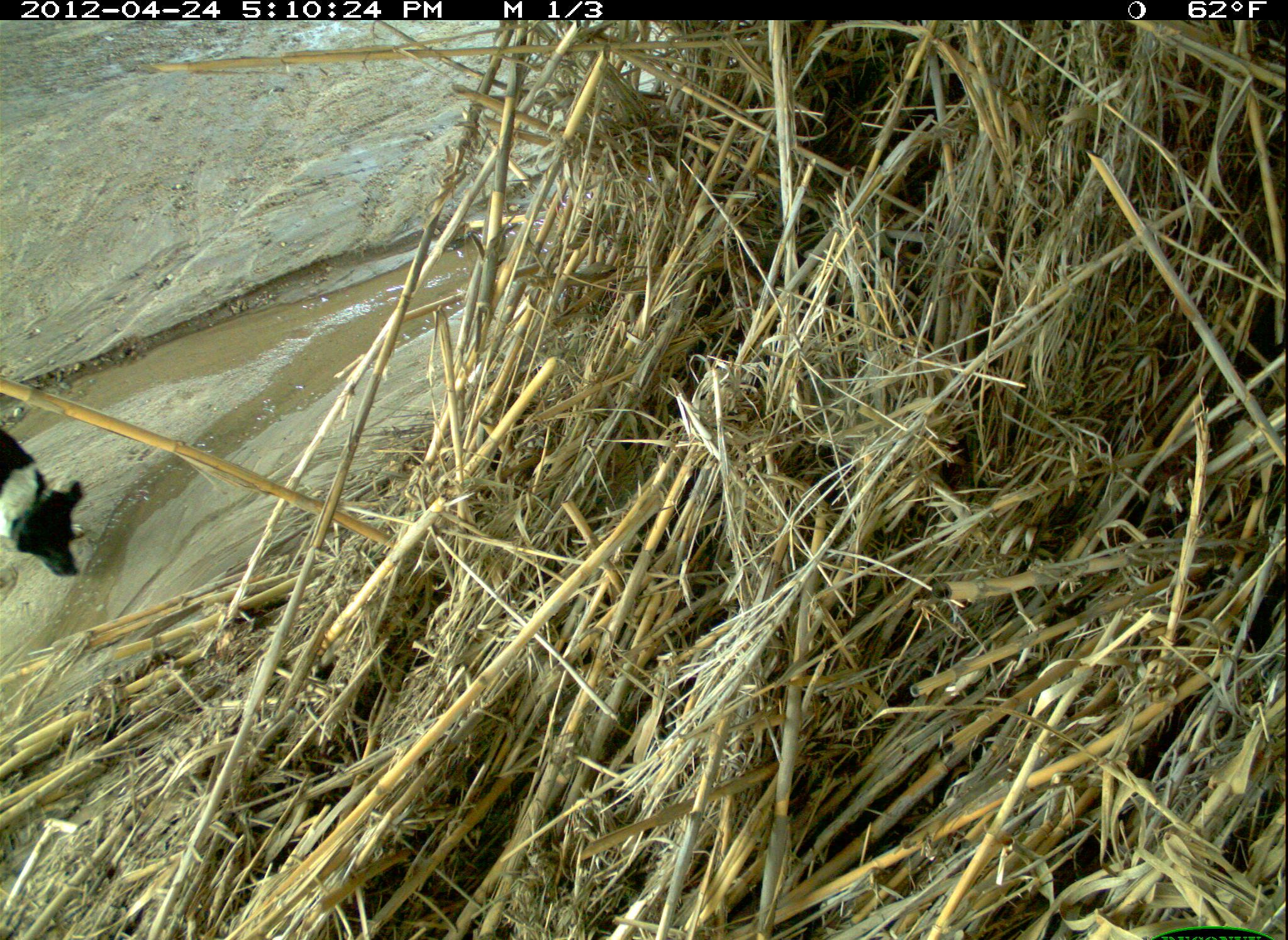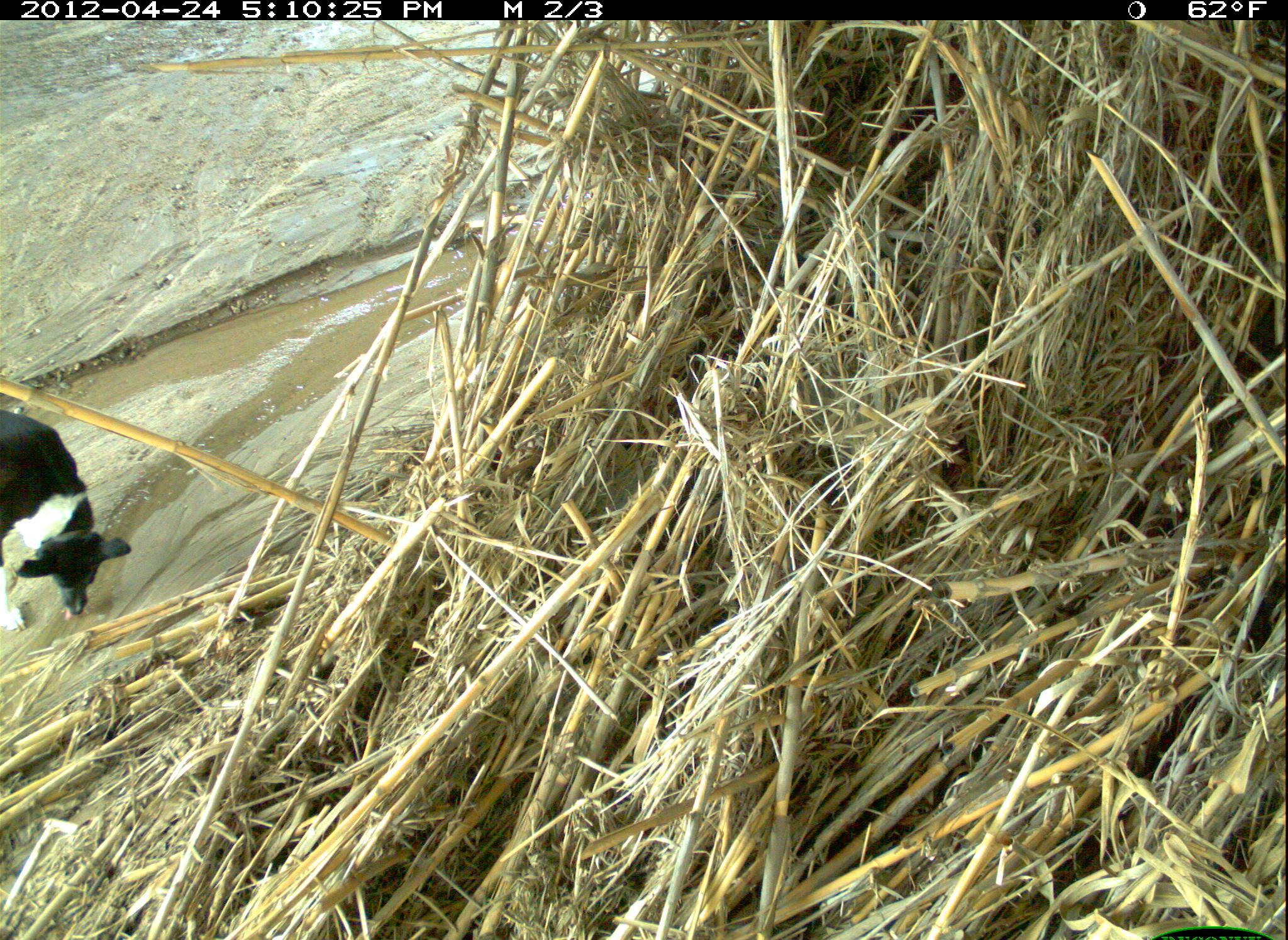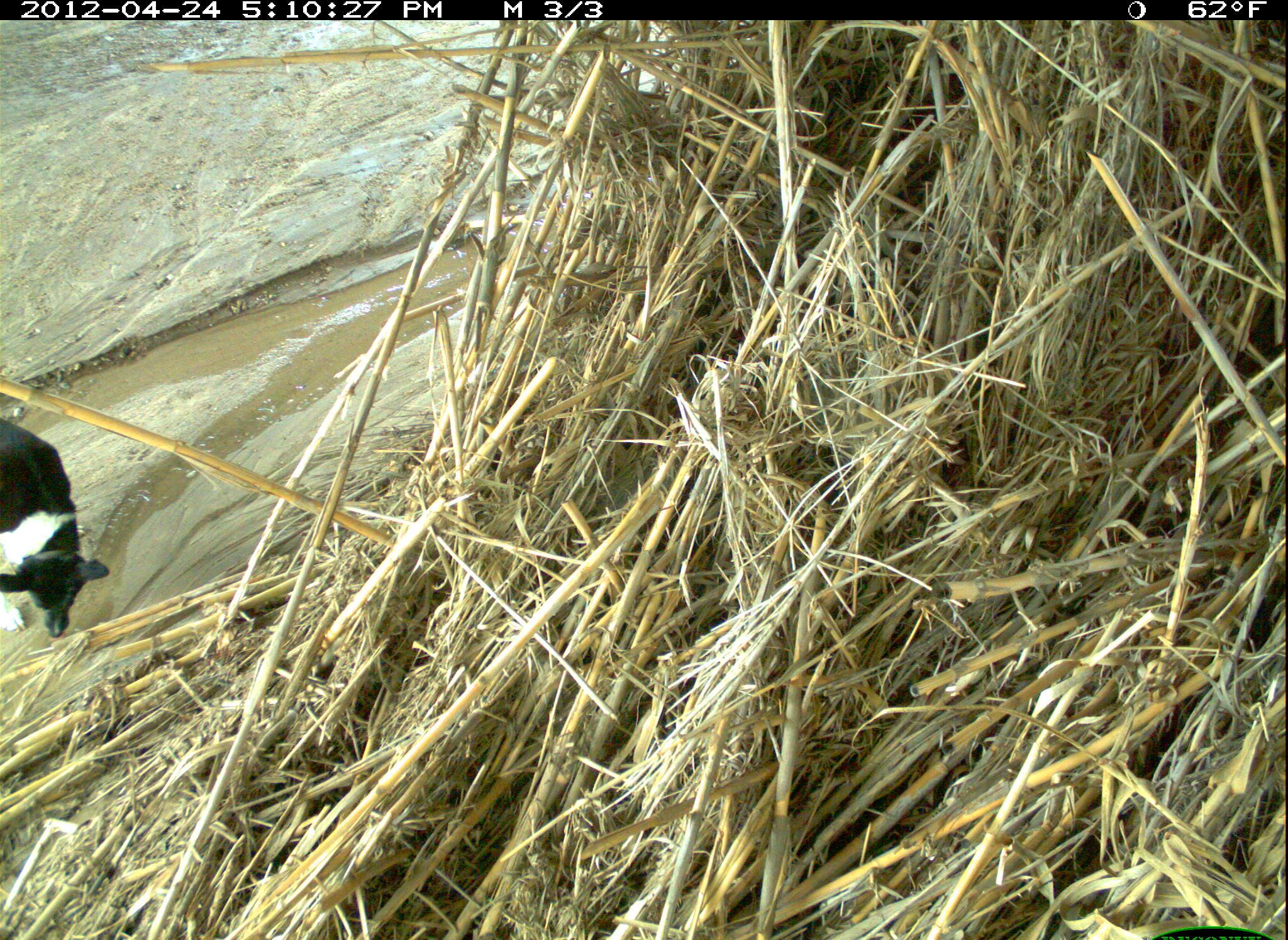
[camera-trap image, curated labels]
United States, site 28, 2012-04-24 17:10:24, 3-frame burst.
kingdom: Animalia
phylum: Chordata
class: Mammalia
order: Carnivora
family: Canidae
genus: Canis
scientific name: Canis familiaris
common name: domestic dog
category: dog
Dog (domestic dog) (Canis familiaris).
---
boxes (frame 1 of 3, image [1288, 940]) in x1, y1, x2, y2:
dog: 0, 411, 105, 588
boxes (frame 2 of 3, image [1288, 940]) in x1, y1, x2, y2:
dog: 0, 401, 140, 636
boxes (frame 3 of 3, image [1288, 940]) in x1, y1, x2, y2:
dog: 0, 406, 118, 652